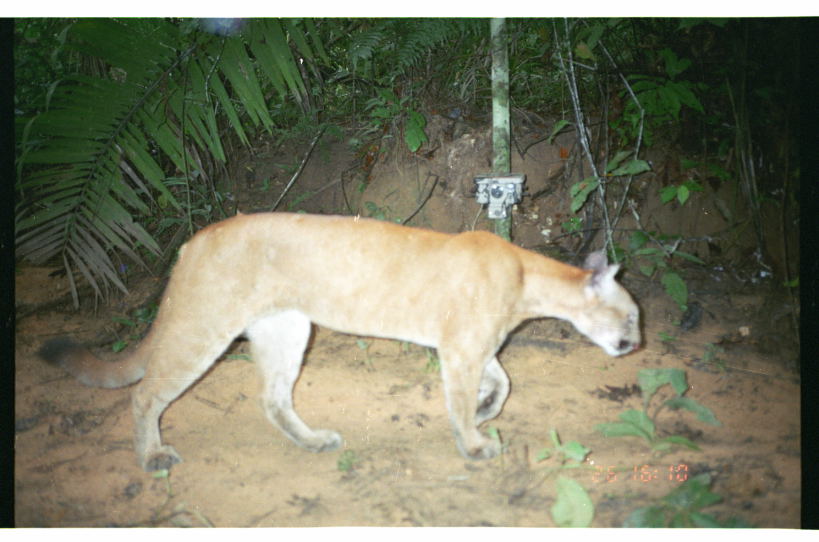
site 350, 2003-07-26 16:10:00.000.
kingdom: Animalia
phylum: Chordata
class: Mammalia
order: Carnivora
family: Felidae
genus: Puma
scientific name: Puma concolor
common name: mountain lion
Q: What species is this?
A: Puma concolor (mountain lion).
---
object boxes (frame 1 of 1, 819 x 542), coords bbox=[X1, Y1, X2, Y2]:
puma concolor: bbox=[32, 210, 643, 479]